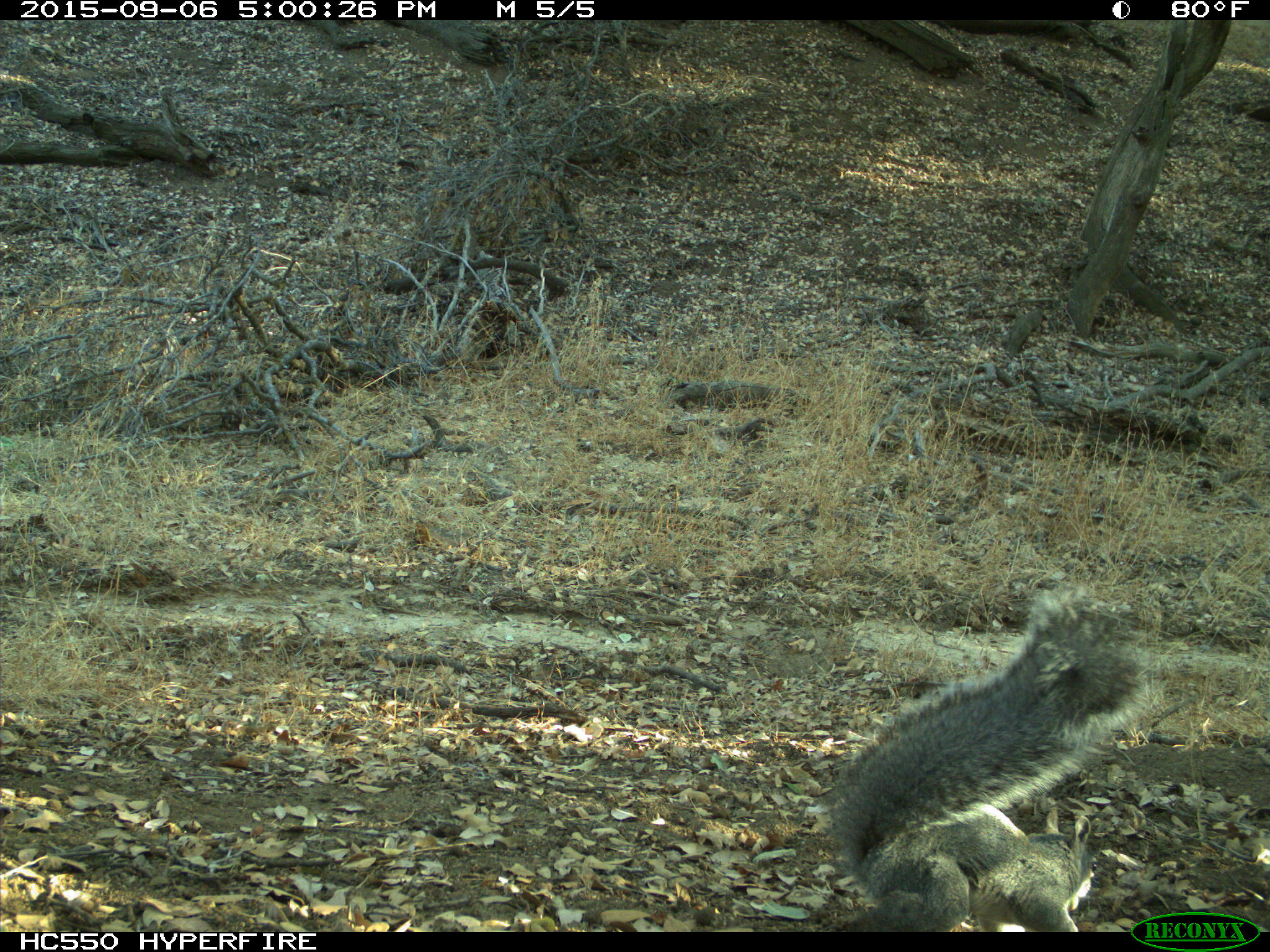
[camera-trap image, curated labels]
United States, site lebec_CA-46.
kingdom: Animalia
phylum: Chordata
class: Mammalia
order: Rodentia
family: Sciuridae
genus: Sciurus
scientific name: Sciurus carolinensis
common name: eastern gray squirrel